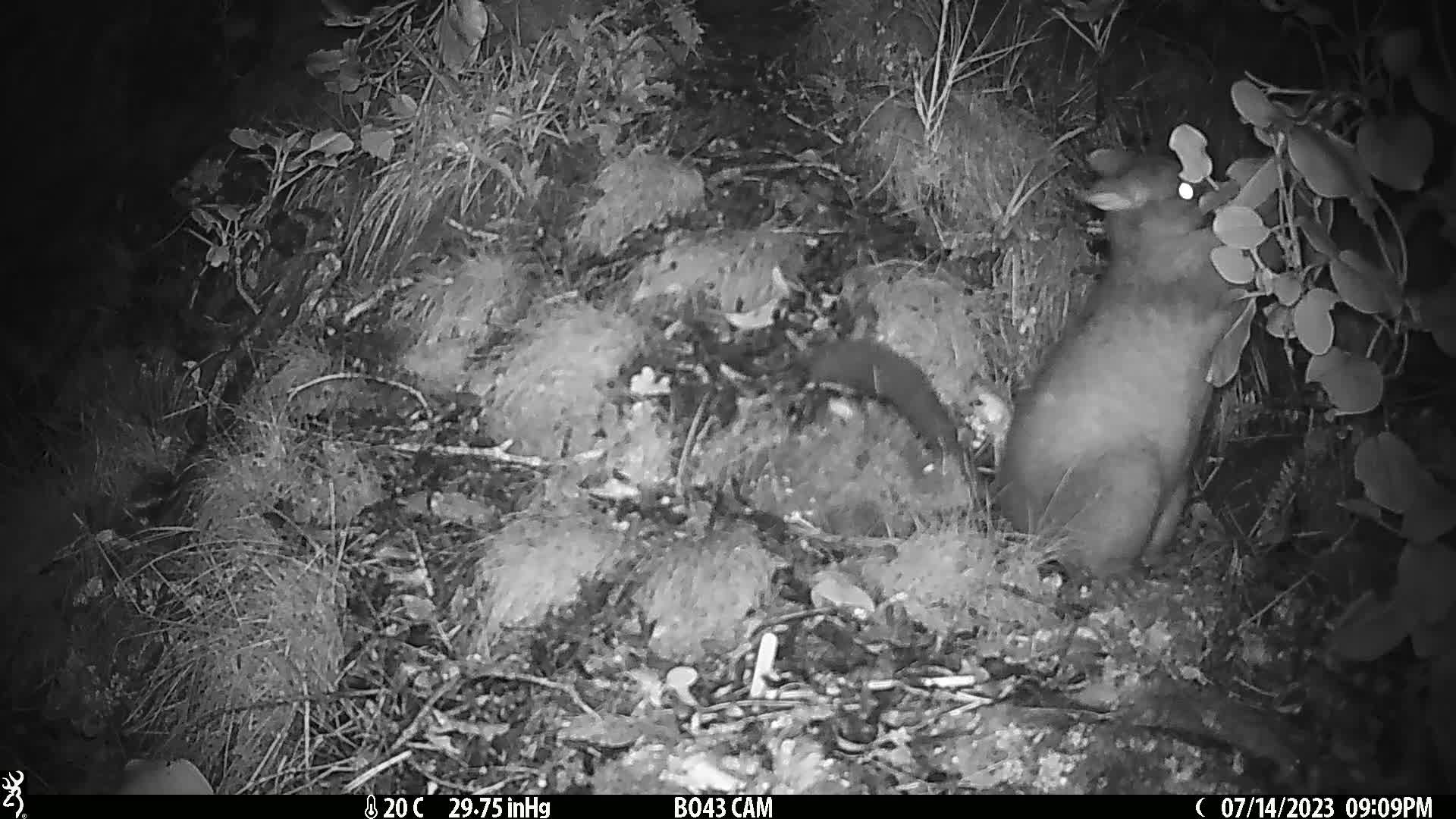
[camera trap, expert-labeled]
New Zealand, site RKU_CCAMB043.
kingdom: Animalia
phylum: Chordata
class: Mammalia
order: Diprotodontia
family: Phalangeridae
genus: Trichosurus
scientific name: Trichosurus vulpecula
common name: common brushtail possum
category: possum